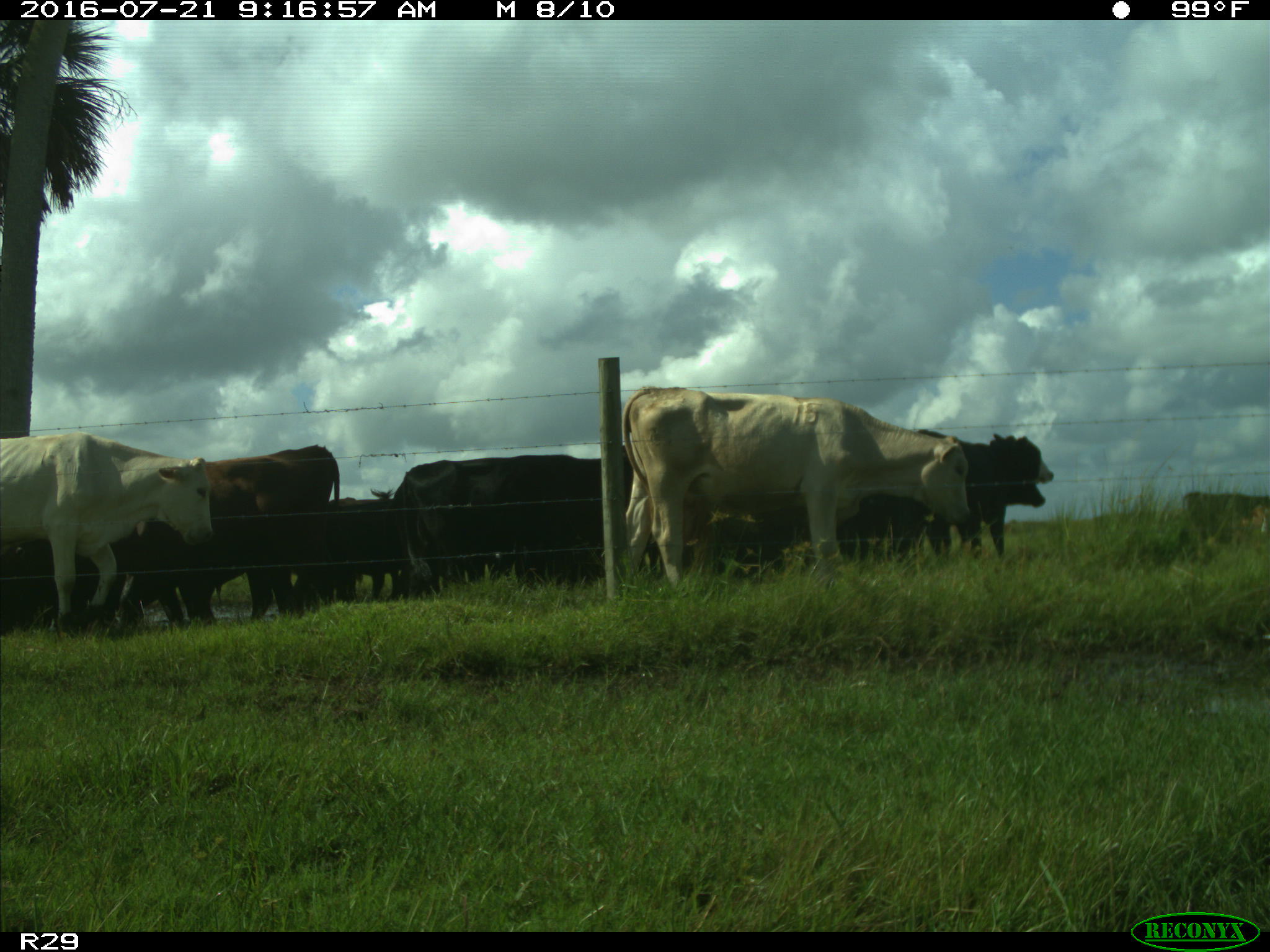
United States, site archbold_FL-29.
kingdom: Animalia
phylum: Chordata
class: Mammalia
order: Artiodactyla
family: Bovidae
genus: Bos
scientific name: Bos taurus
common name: domestic cow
Bos taurus (domestic cow).